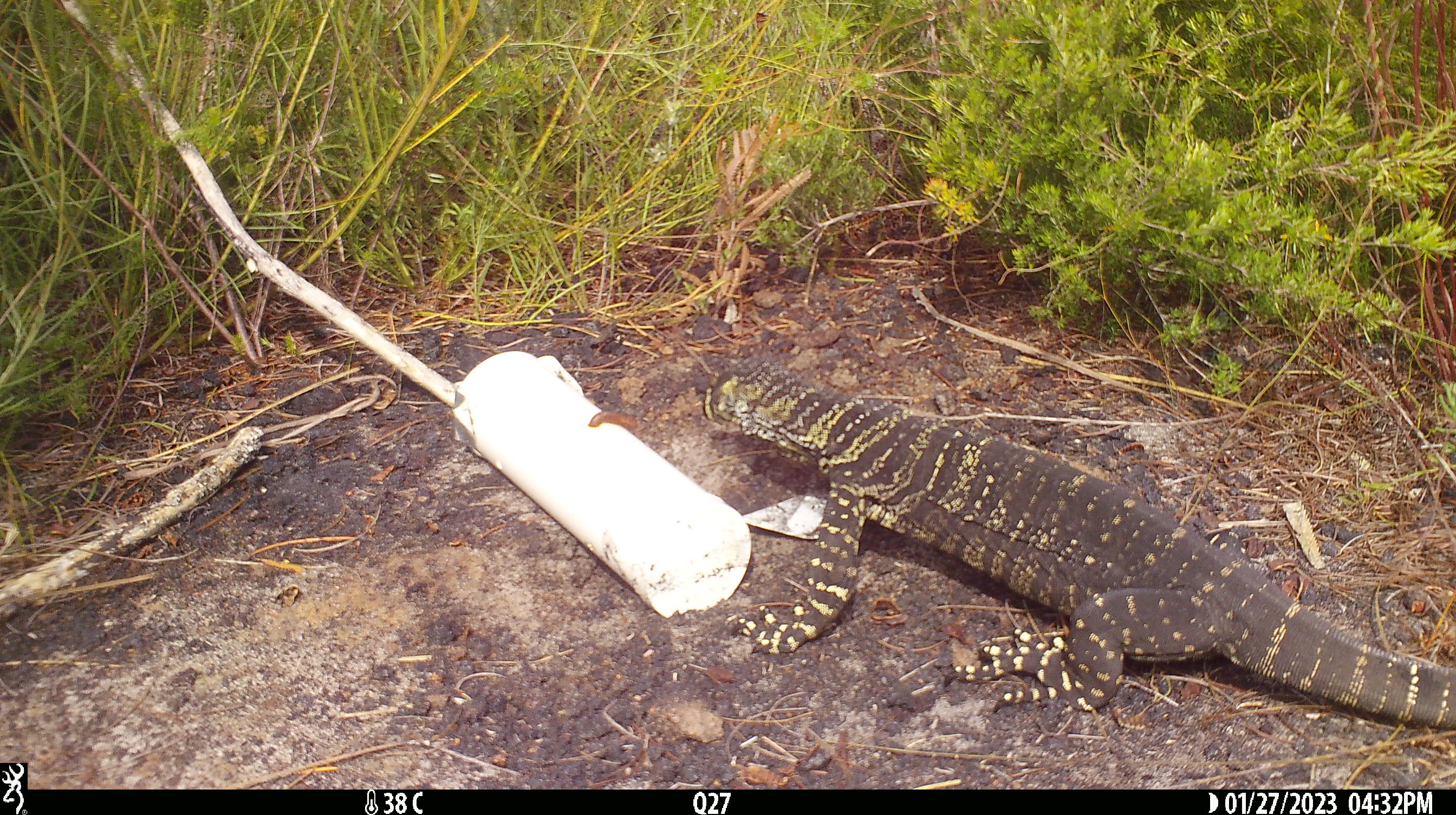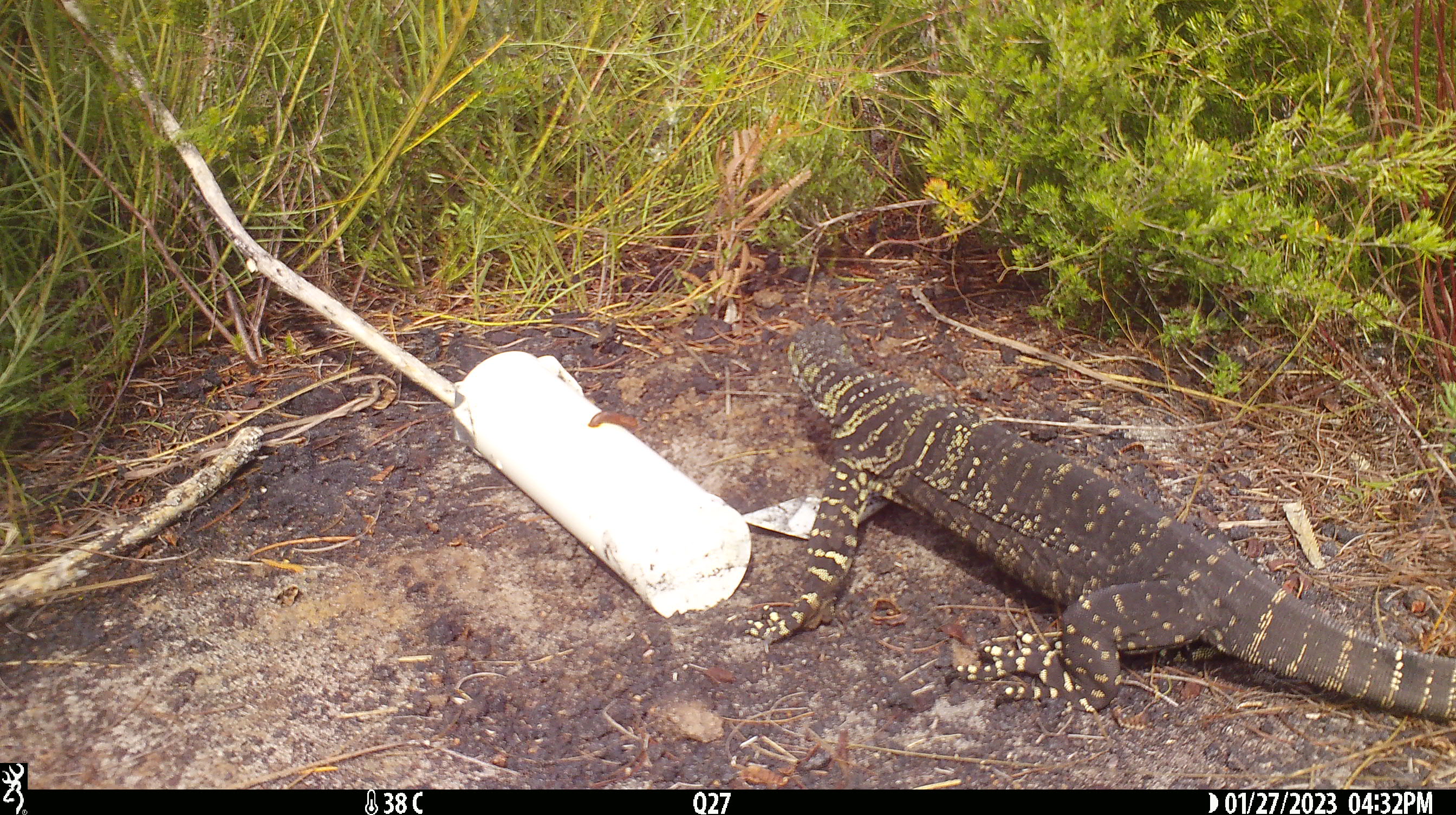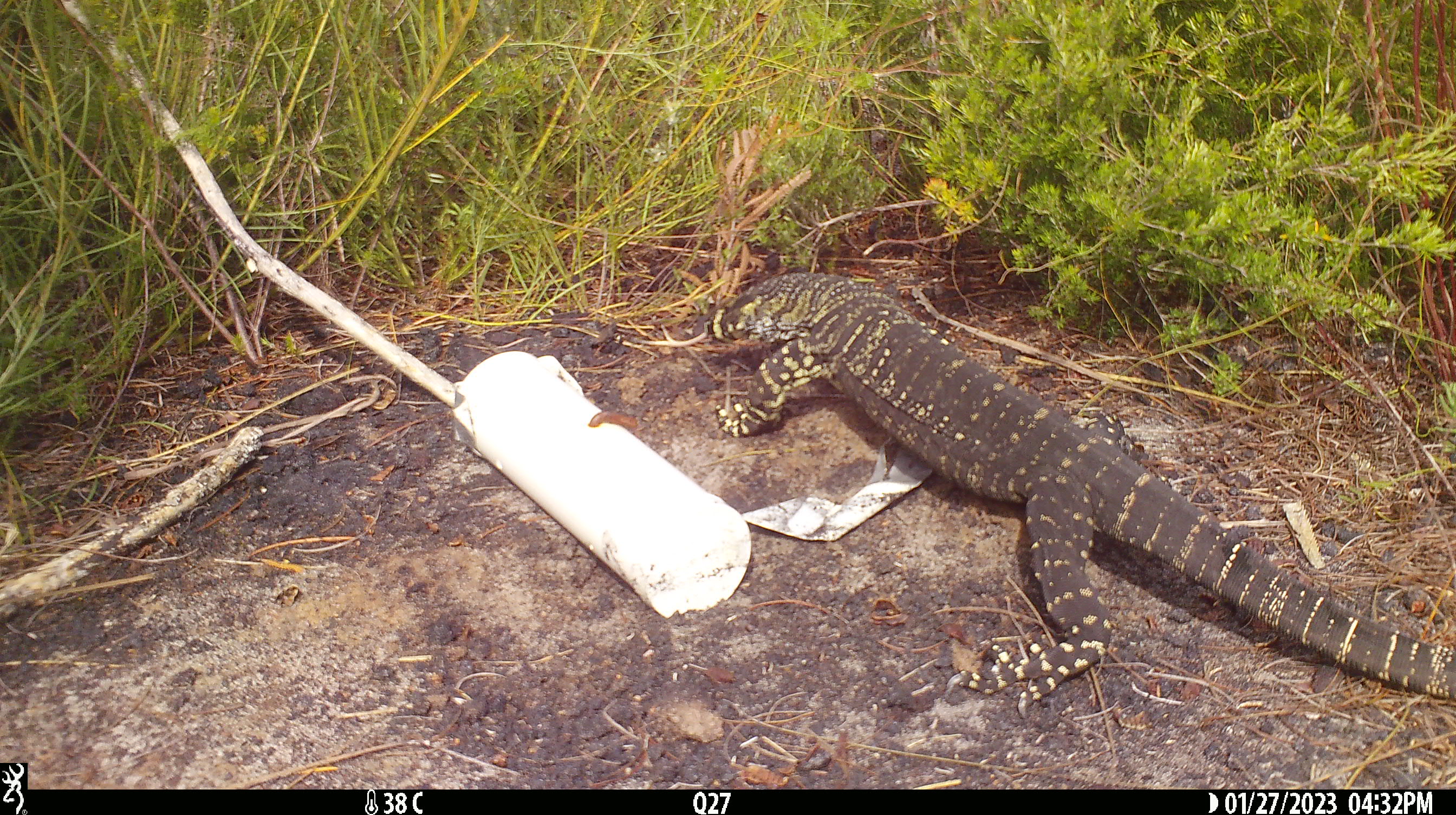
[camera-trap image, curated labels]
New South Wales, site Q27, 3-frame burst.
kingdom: Animalia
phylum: Chordata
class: Reptilia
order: Squamata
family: Varanidae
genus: Varanus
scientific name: Varanus varius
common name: lace monitor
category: goanna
Goanna (lace monitor) (Varanus varius).